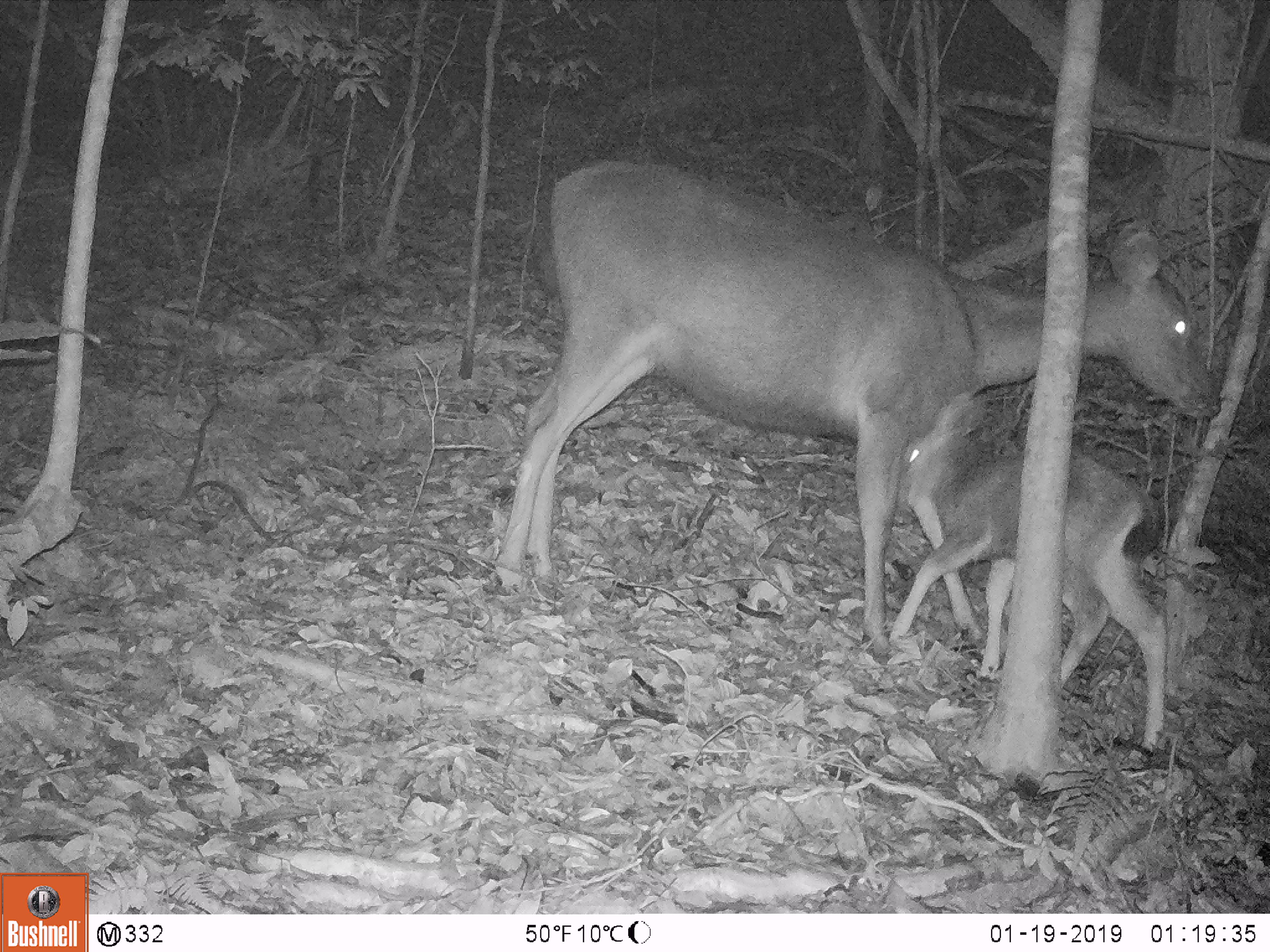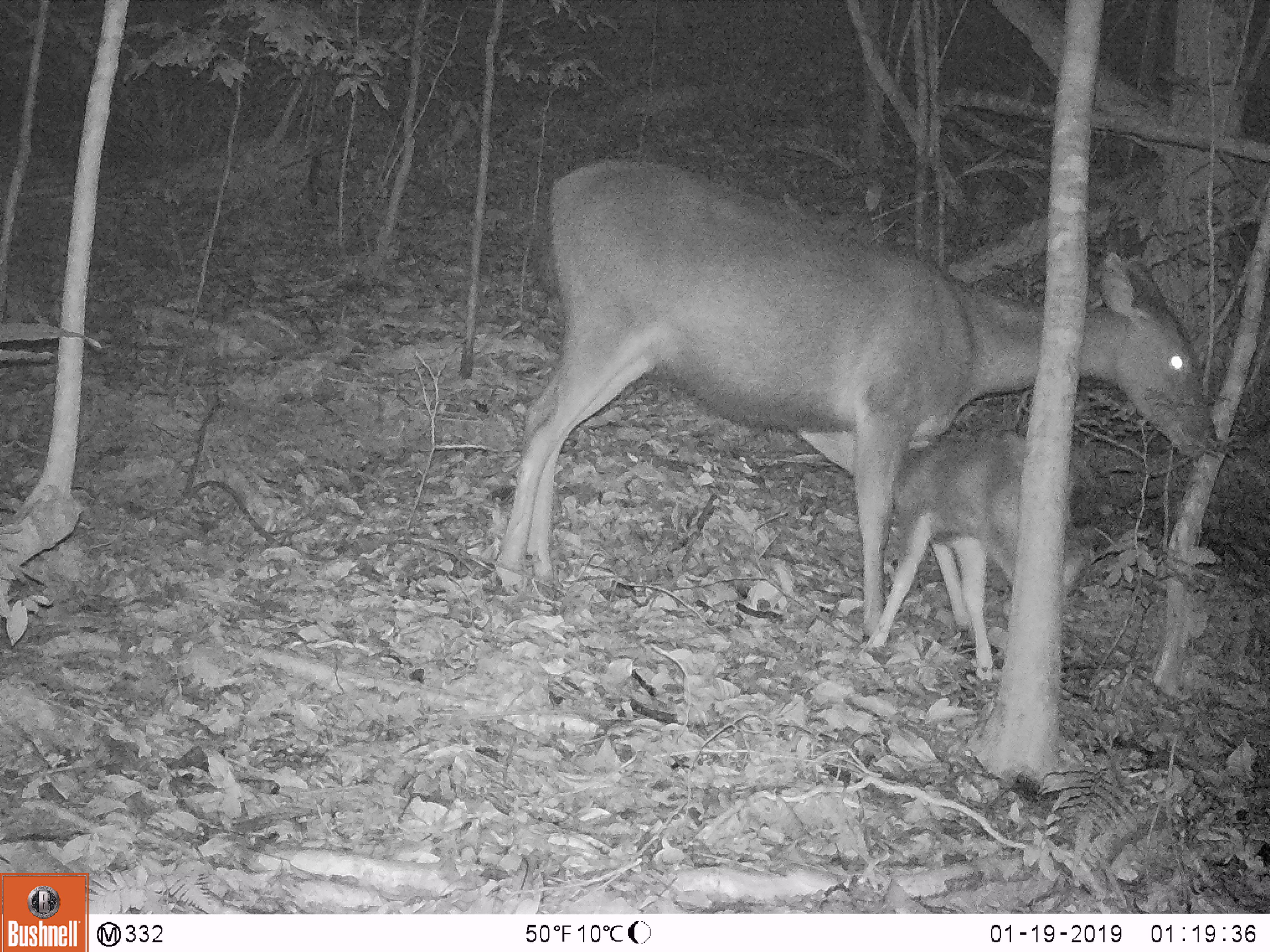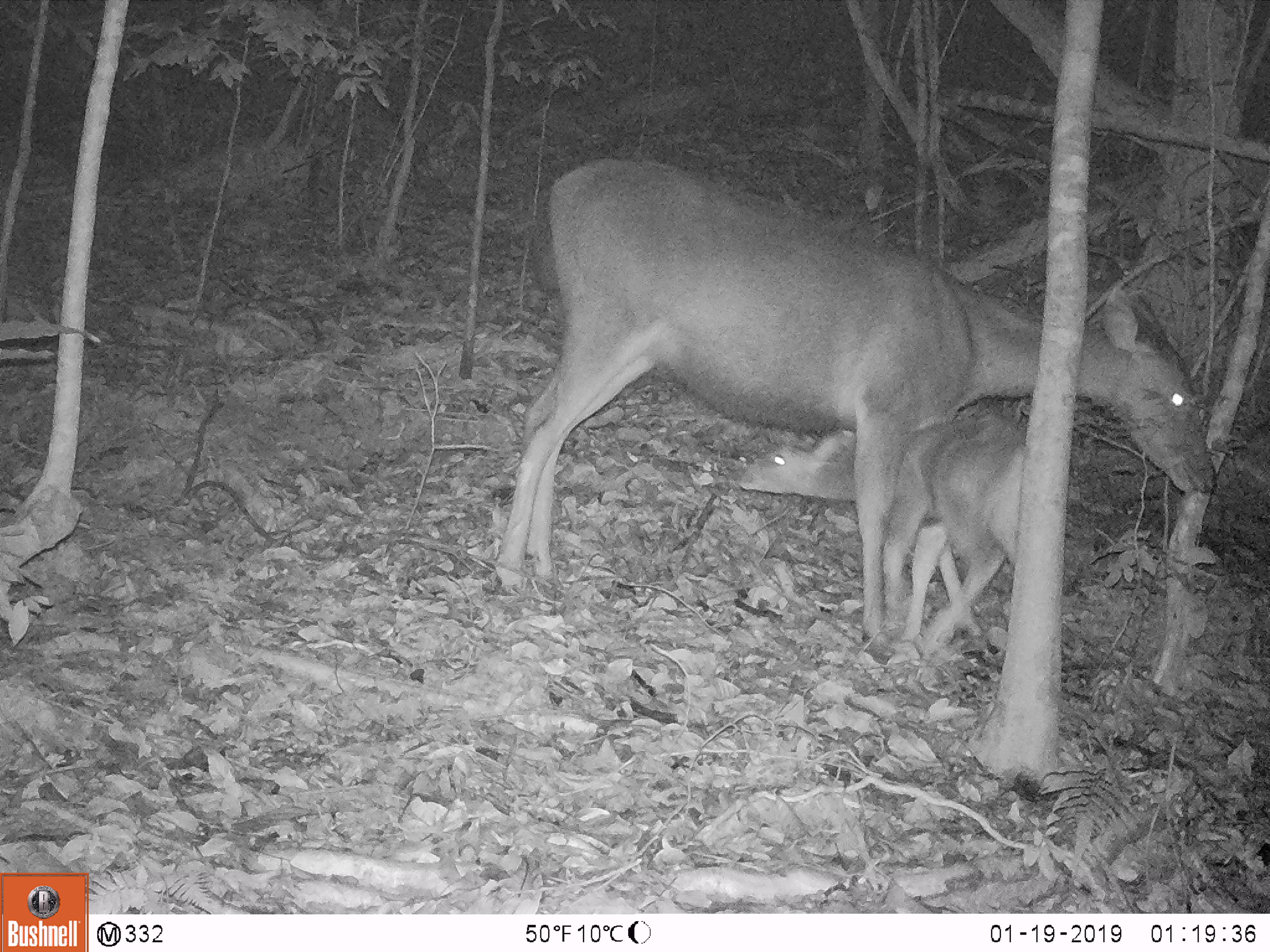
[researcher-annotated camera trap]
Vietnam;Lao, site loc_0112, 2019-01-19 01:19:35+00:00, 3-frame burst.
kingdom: Animalia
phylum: Chordata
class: Mammalia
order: Artiodactyla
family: Cervidae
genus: Rusa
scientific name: Rusa unicolor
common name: sambar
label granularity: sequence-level